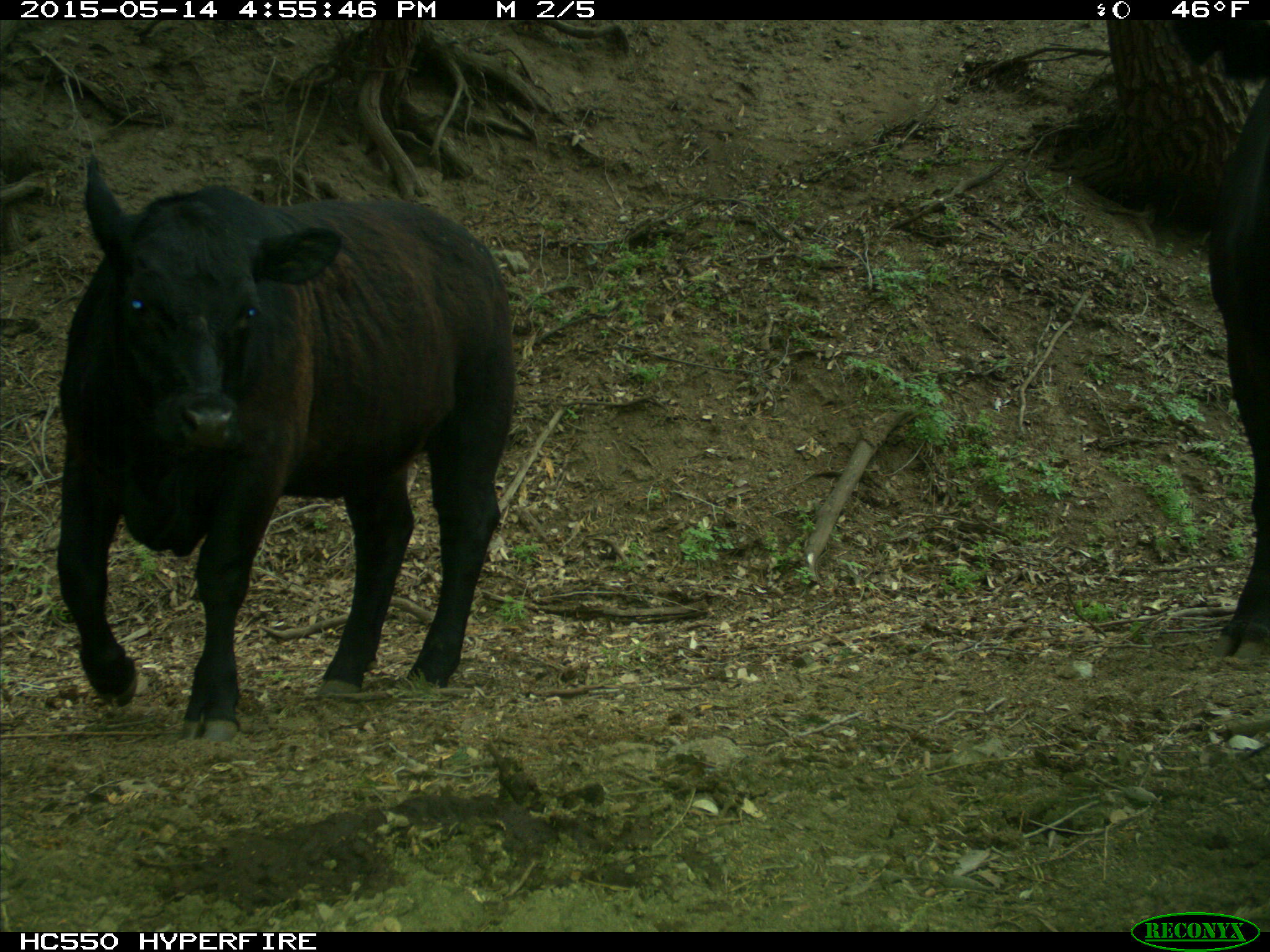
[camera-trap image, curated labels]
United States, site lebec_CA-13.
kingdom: Animalia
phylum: Chordata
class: Mammalia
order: Artiodactyla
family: Bovidae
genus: Bos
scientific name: Bos taurus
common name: domestic cow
Bos taurus (domestic cow).